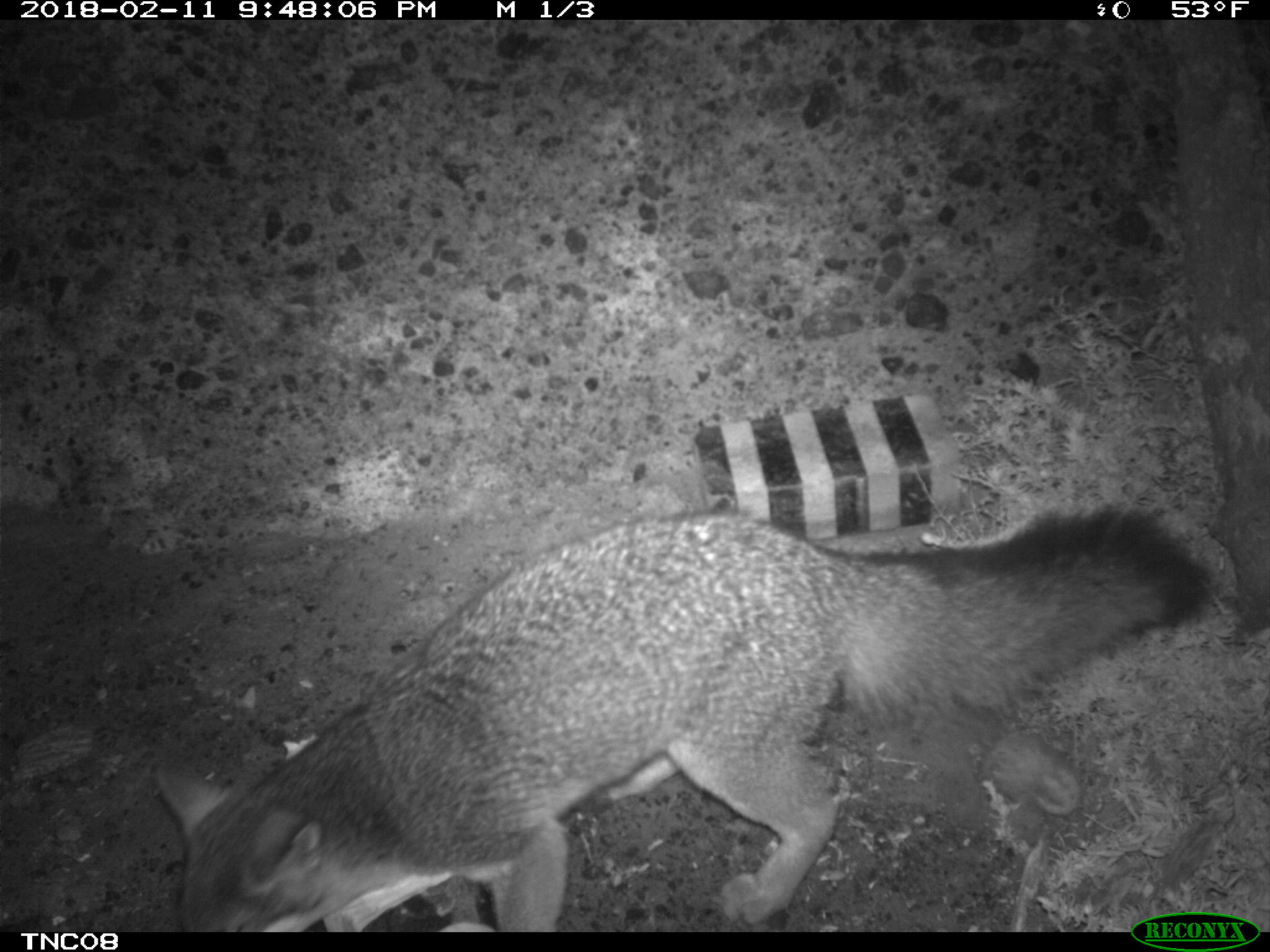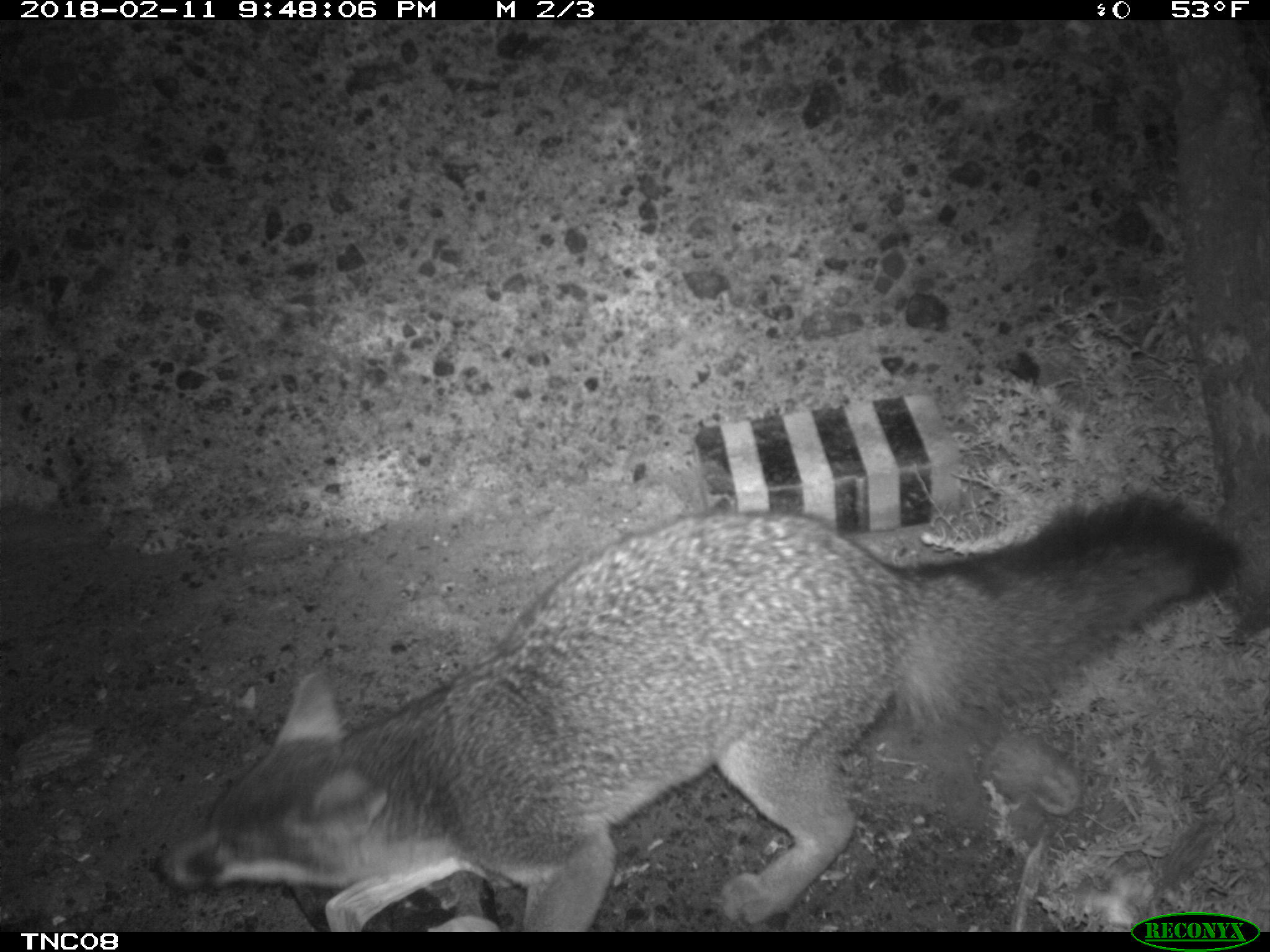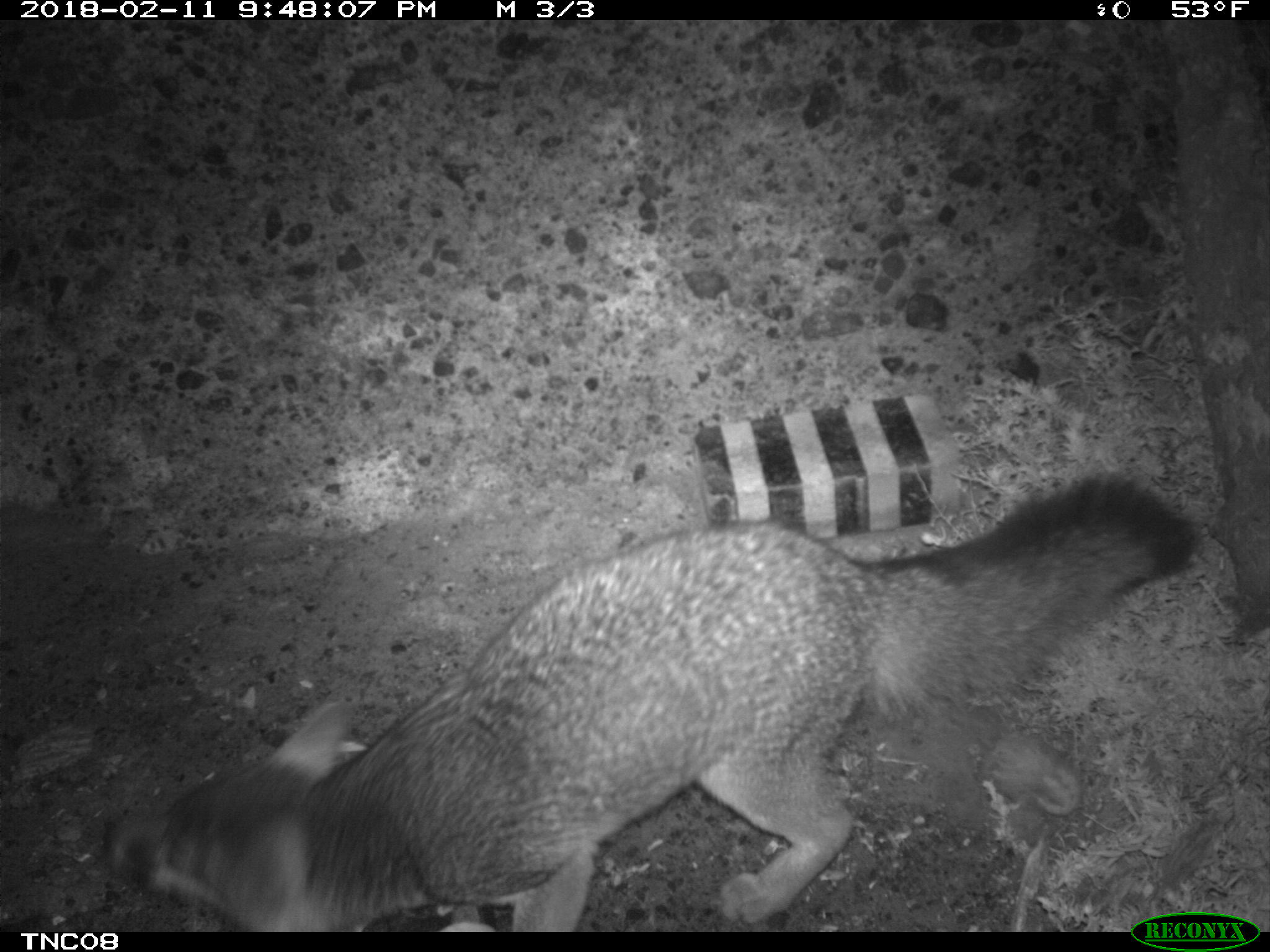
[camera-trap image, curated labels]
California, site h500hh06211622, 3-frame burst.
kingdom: Animalia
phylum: Chordata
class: Mammalia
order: Carnivora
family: Canidae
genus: Urocyon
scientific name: Urocyon littoralis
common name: island fox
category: fox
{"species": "fox (island fox) (Urocyon littoralis)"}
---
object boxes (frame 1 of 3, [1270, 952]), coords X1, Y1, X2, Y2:
fox: 148, 511, 1209, 931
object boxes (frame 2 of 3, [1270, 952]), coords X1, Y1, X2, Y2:
fox: 158, 490, 1241, 929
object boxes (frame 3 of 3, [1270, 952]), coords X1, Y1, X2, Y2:
fox: 111, 475, 1199, 933